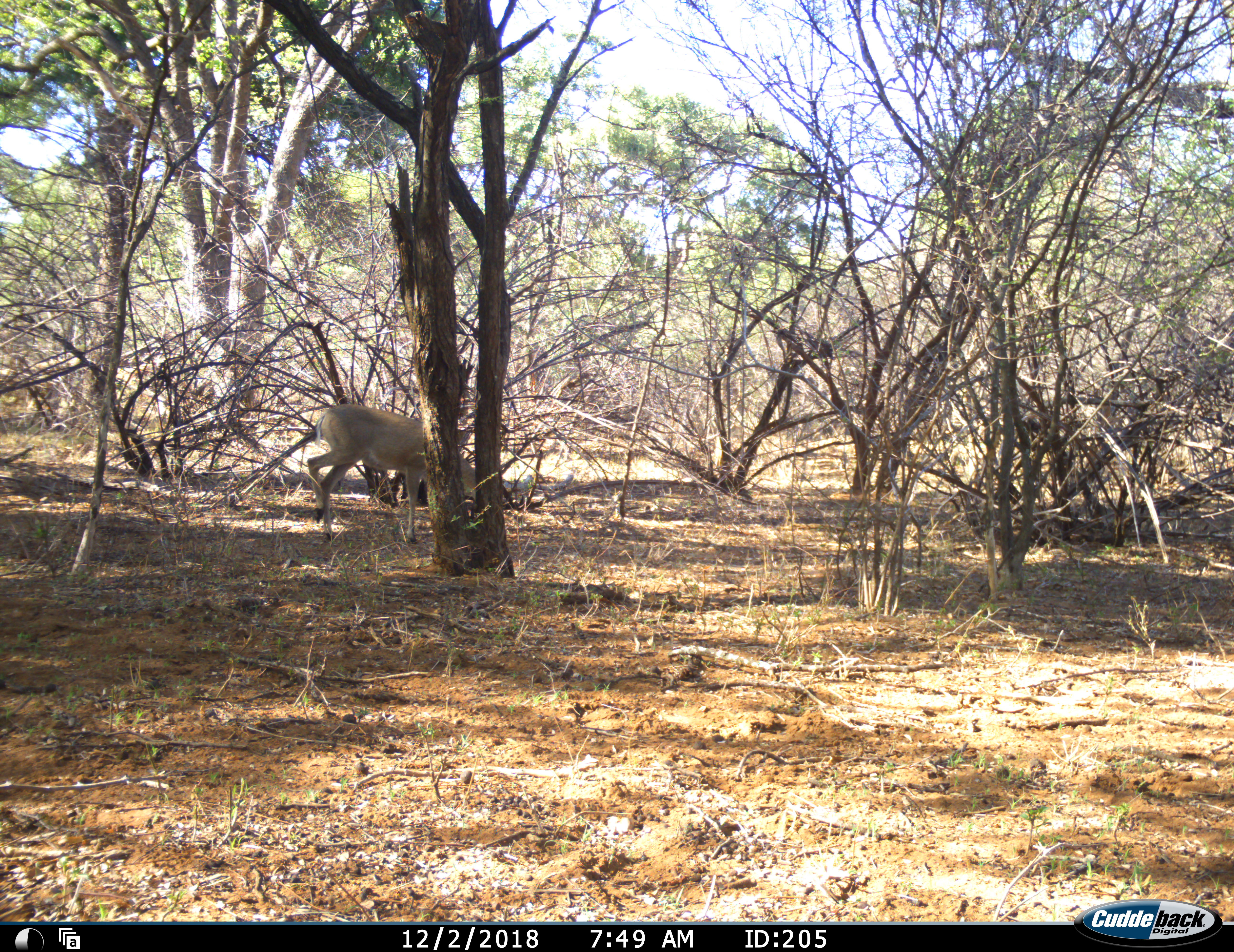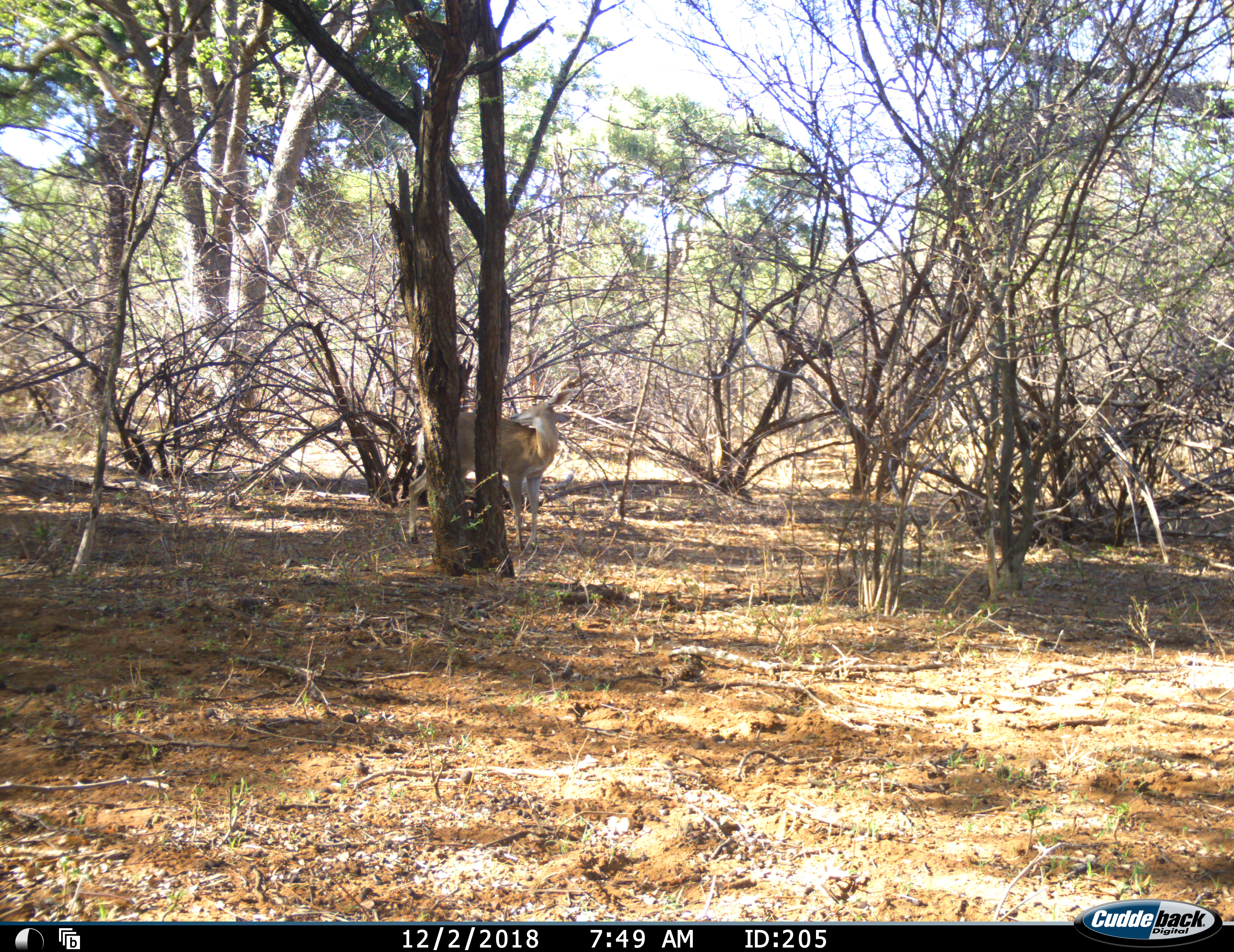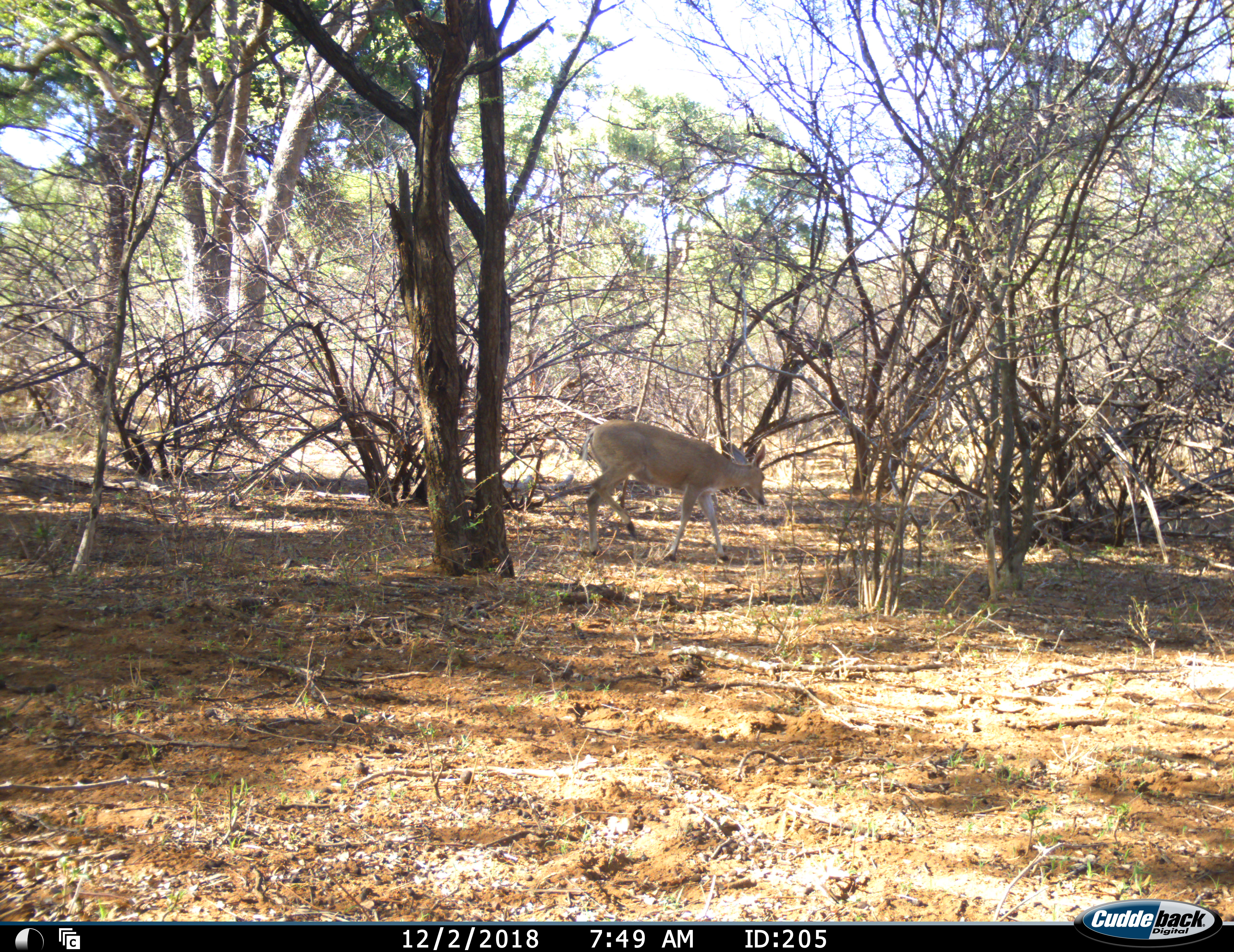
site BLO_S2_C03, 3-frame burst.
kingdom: Animalia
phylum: Chordata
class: Mammalia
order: Artiodactyla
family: Bovidae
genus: Redunca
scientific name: Redunca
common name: reedbuck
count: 1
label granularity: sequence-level